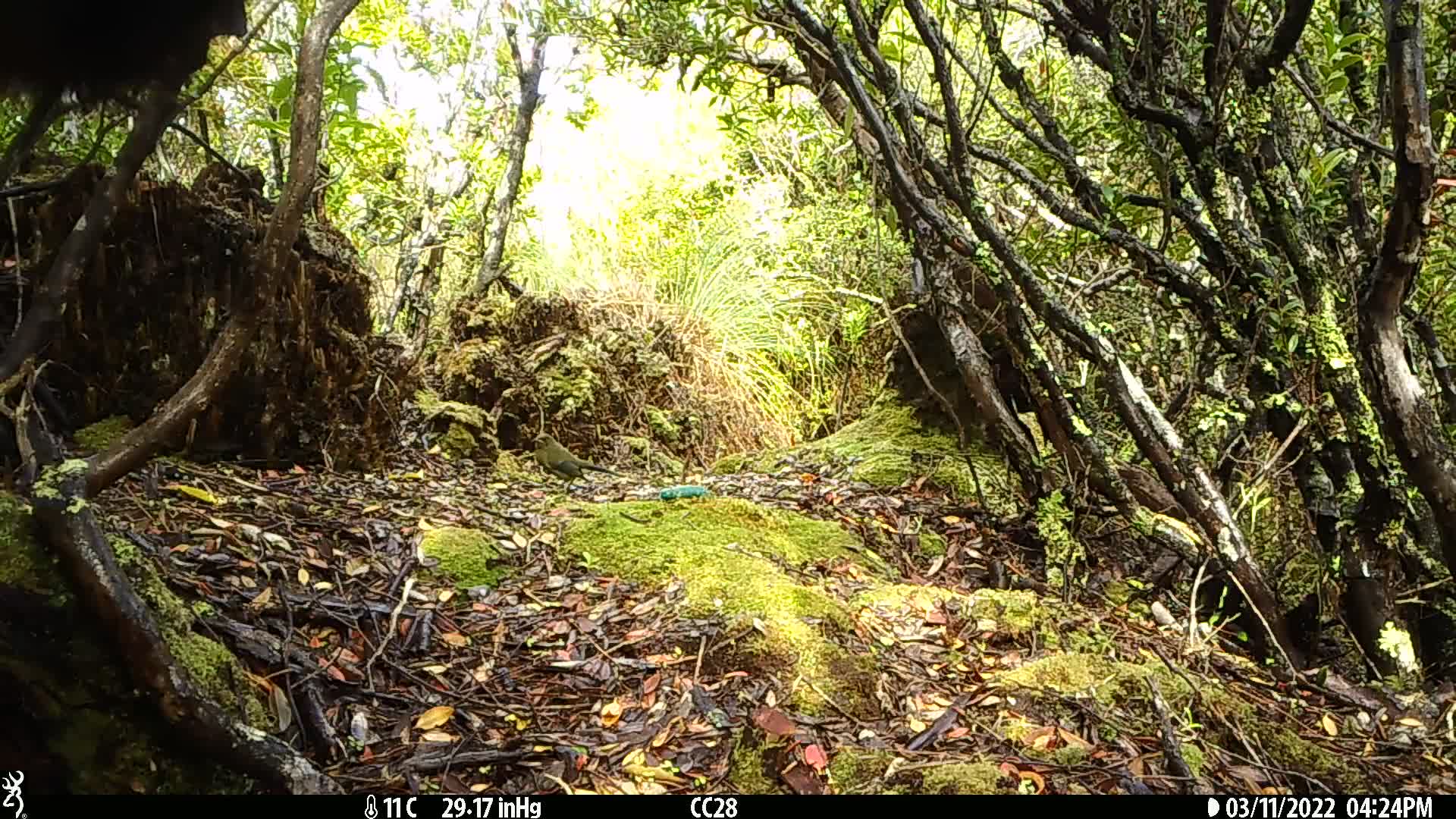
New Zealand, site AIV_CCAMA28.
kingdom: Animalia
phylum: Chordata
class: Aves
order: Passeriformes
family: Meliphagidae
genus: Anthornis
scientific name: Anthornis melanura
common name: new zealand bellbird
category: bellbird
Bellbird (new zealand bellbird) (Anthornis melanura).